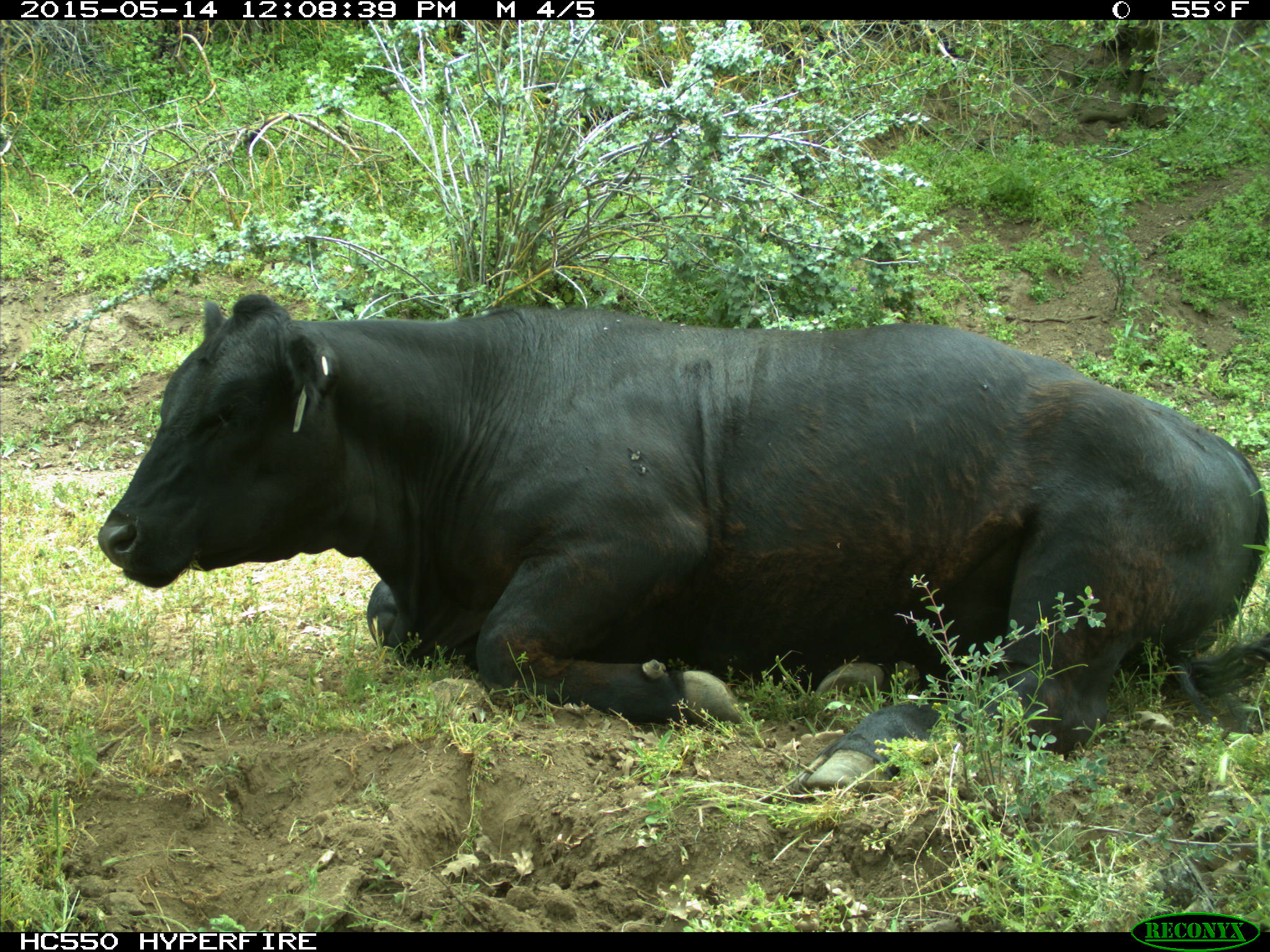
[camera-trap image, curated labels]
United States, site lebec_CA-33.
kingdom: Animalia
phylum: Chordata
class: Mammalia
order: Artiodactyla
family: Bovidae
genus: Bos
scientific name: Bos taurus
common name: domestic cow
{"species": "Bos taurus (domestic cow)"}